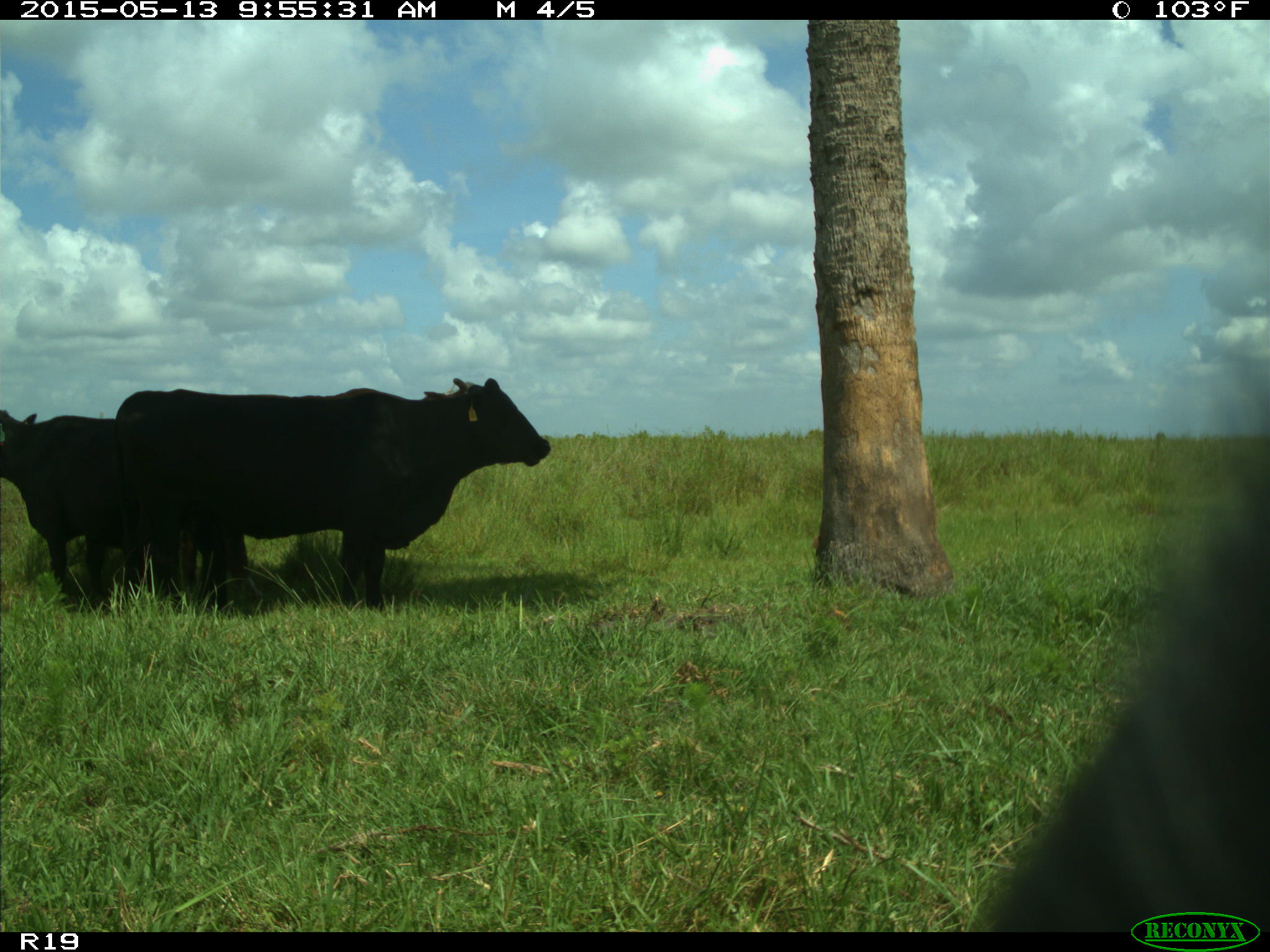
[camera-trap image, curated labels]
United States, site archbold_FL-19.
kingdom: Animalia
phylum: Chordata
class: Mammalia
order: Artiodactyla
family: Bovidae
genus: Bos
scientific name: Bos taurus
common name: domestic cow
Bos taurus (domestic cow).